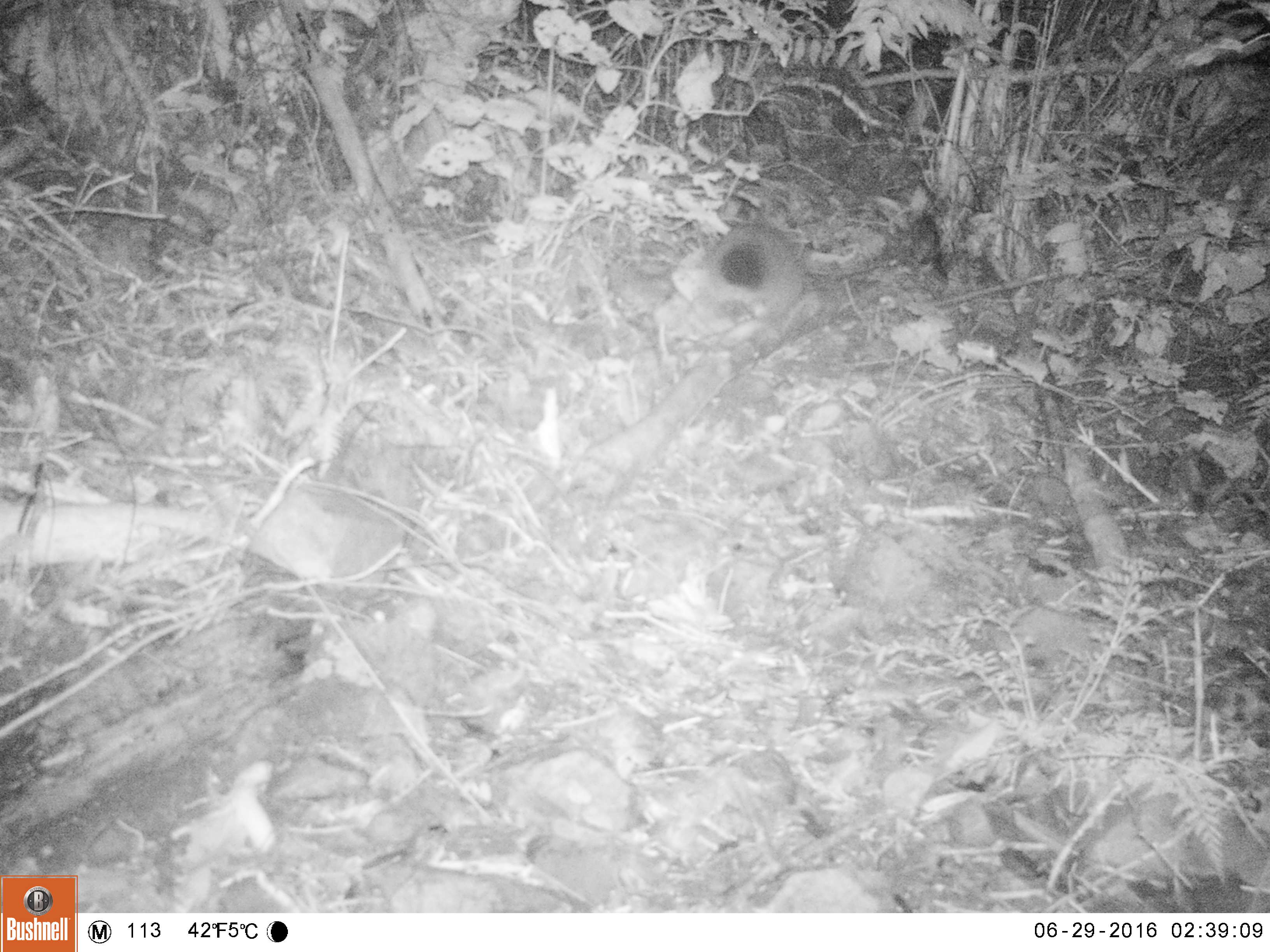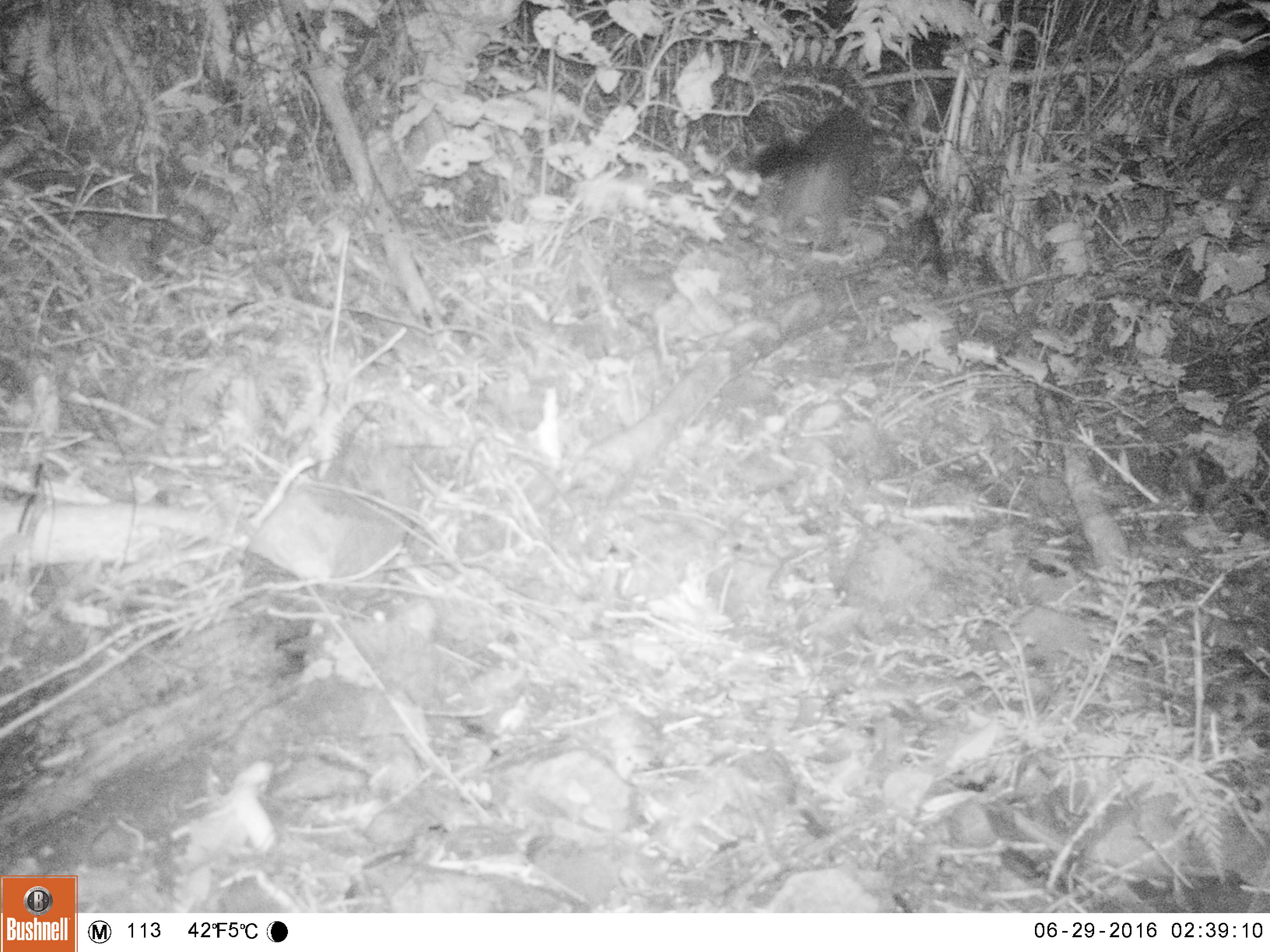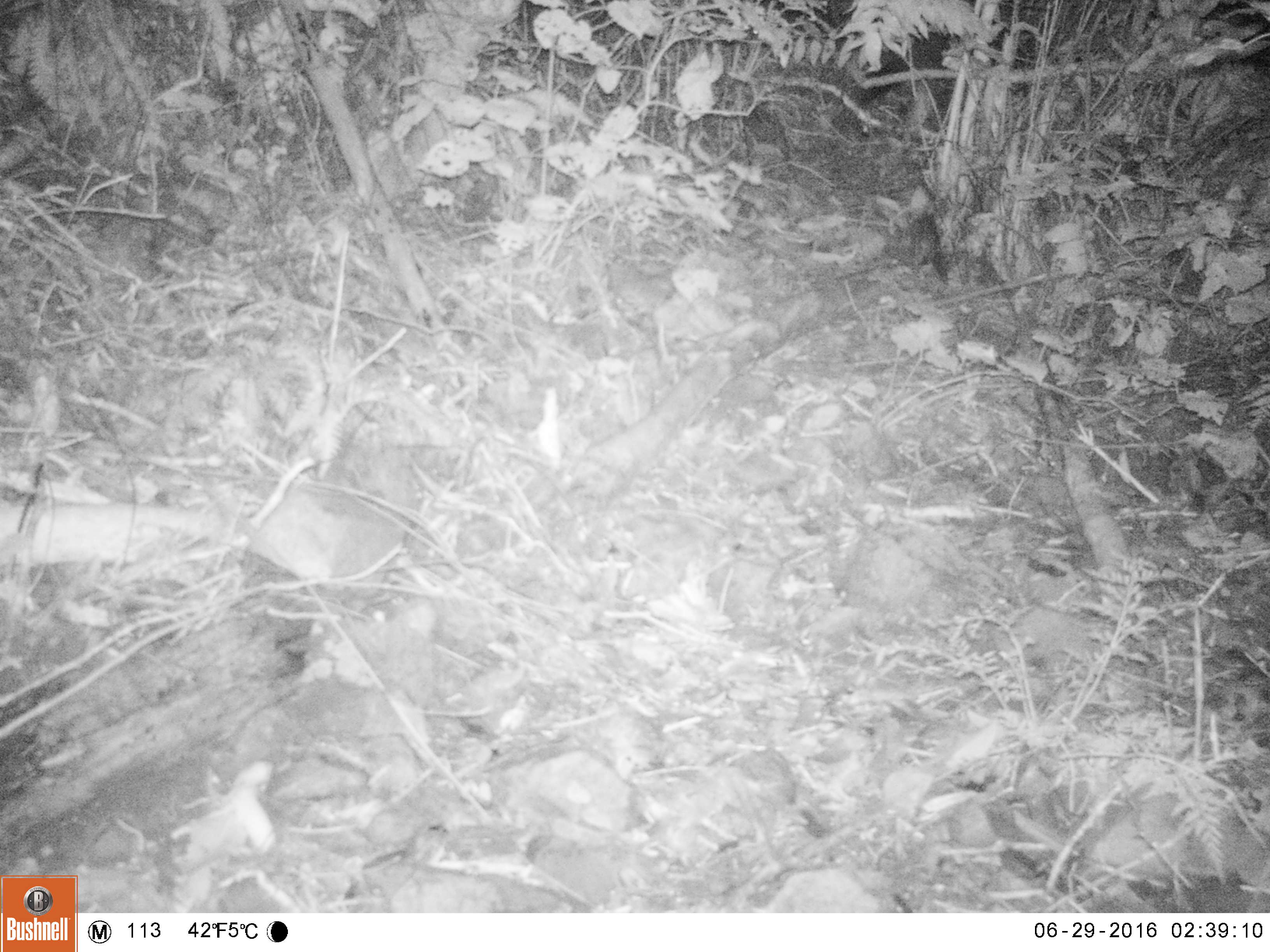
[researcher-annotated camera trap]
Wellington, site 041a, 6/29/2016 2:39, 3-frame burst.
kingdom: Animalia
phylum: Chordata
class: Mammalia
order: Didelphimorphia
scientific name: Didelphimorphia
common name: possum